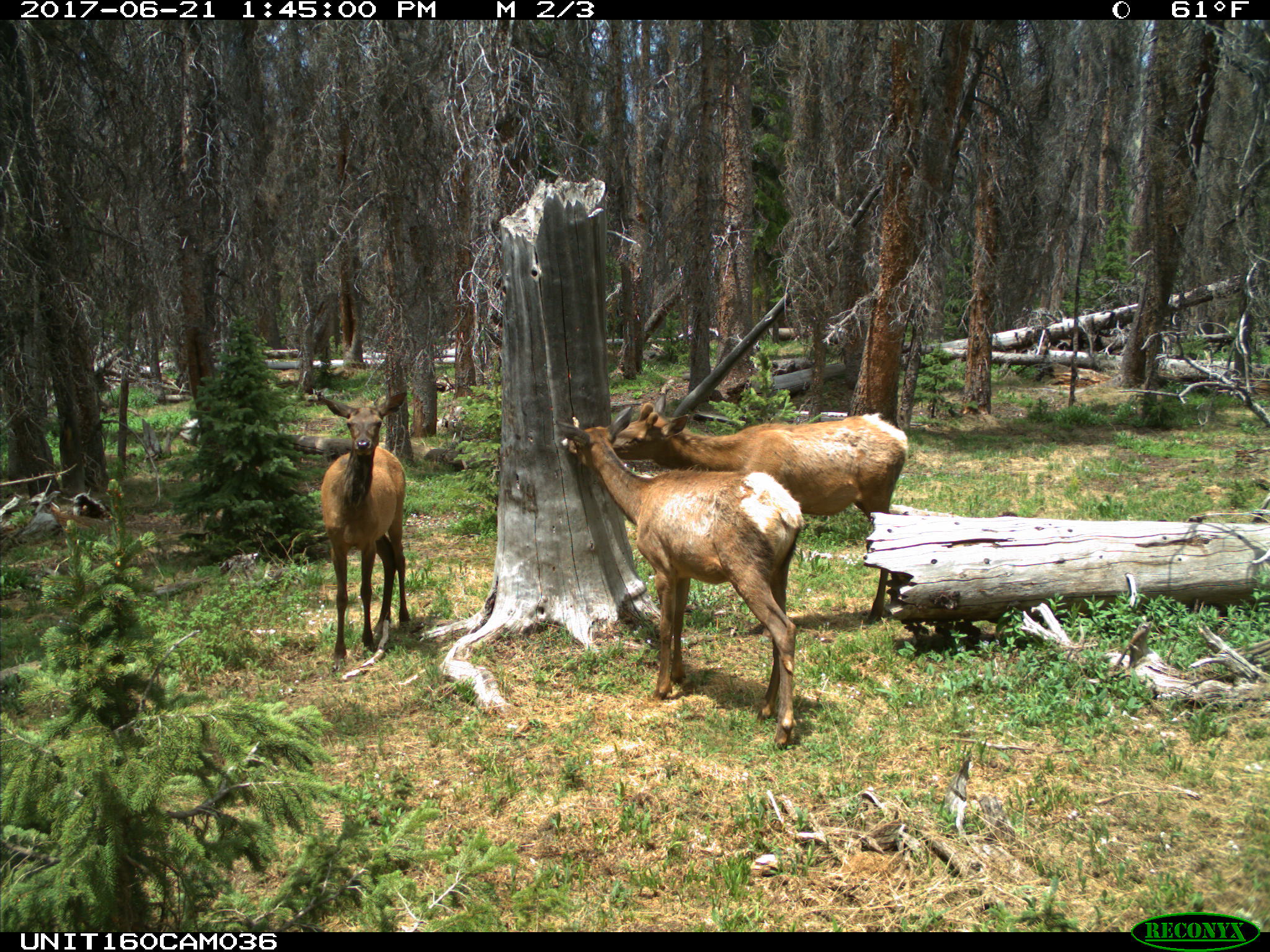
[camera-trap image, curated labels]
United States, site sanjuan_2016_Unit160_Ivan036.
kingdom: Animalia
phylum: Chordata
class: Mammalia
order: Artiodactyla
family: Cervidae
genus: Cervus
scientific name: Cervus elaphus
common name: red deer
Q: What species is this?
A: Cervus elaphus (red deer).